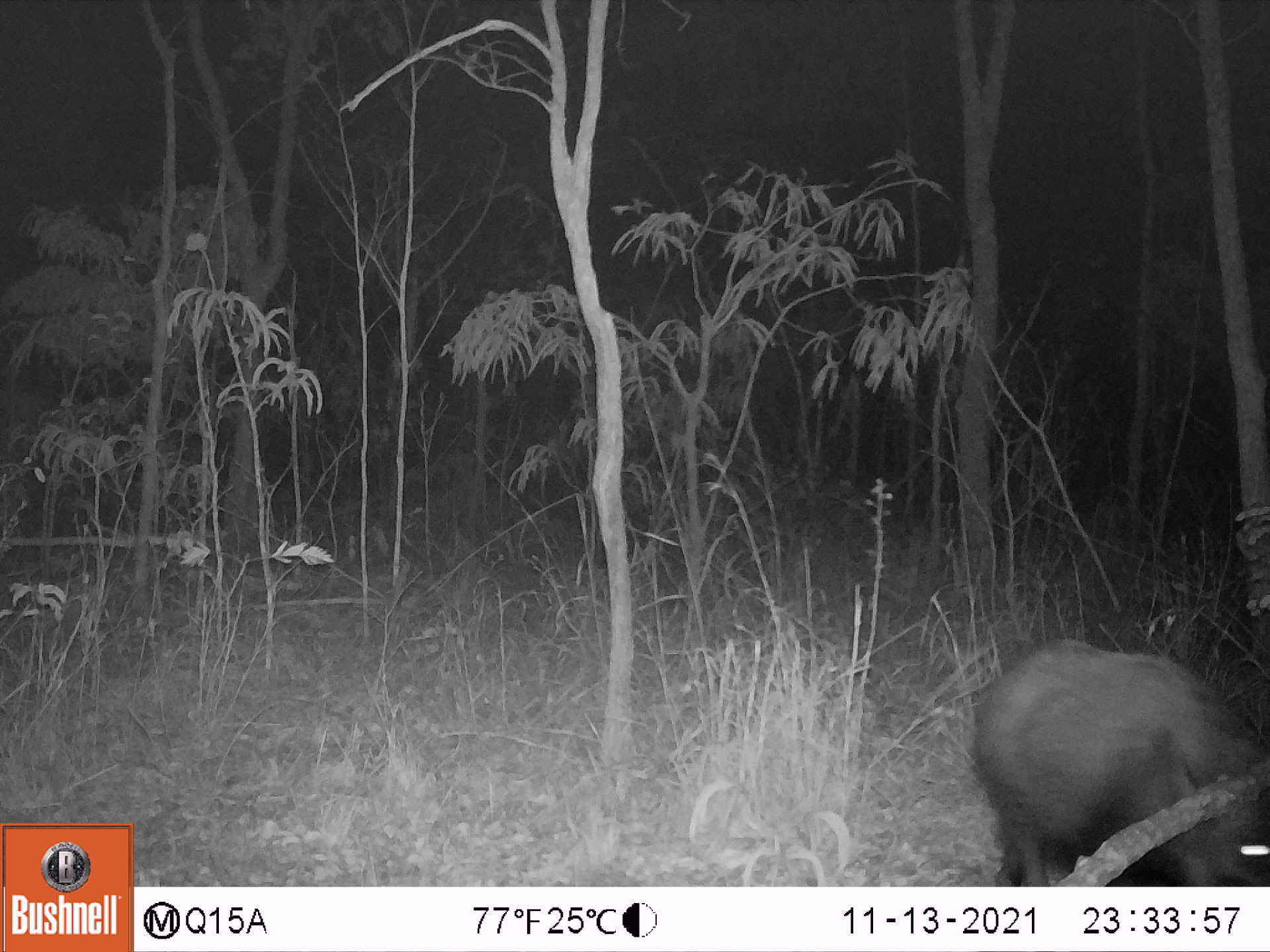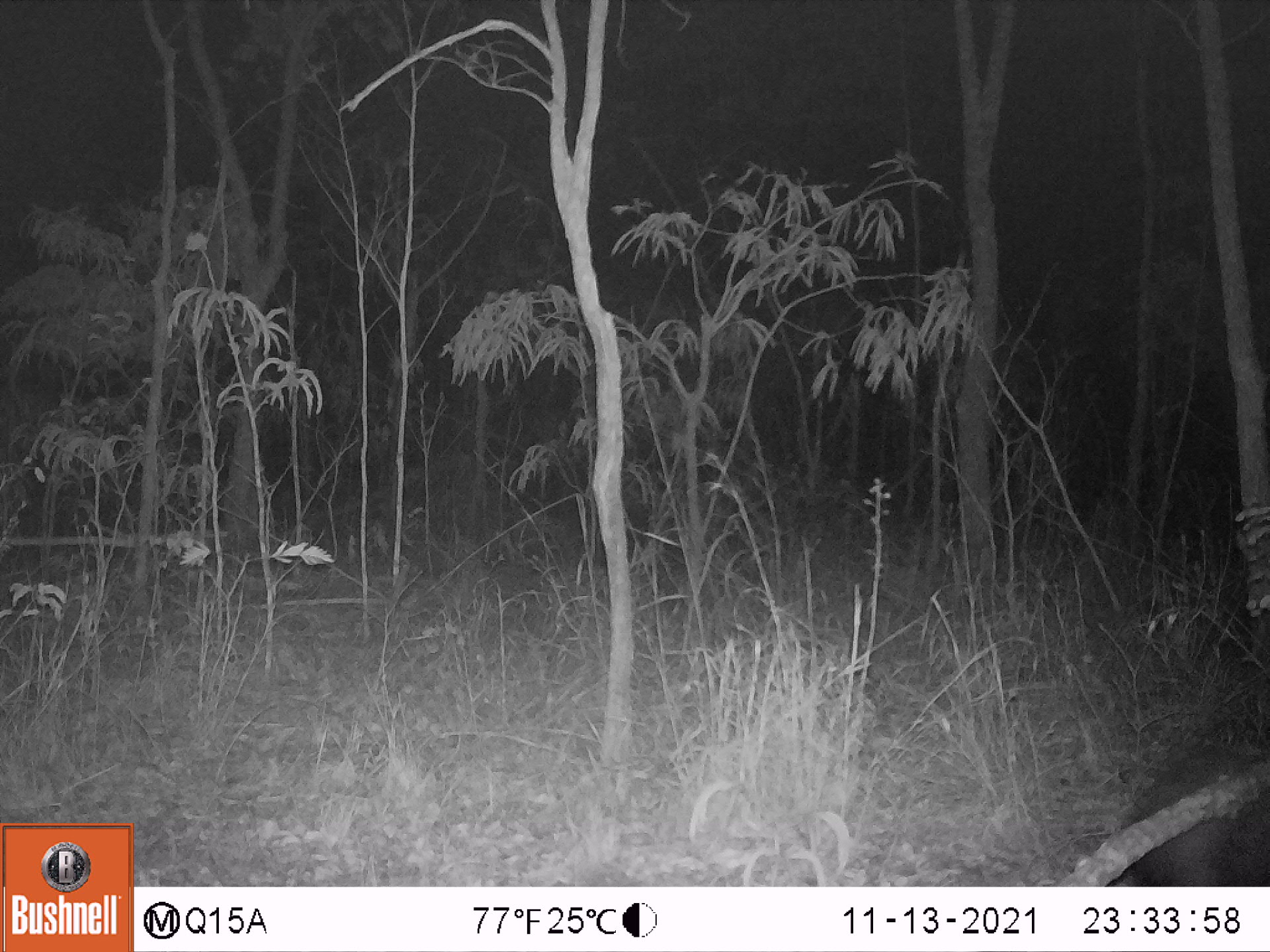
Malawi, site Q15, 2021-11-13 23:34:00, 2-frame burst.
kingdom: Animalia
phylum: Chordata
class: Mammalia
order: Artiodactyla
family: Suidae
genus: Potamochoerus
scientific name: Potamochoerus larvatus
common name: bushpig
Bushpig (Potamochoerus larvatus), count 1.